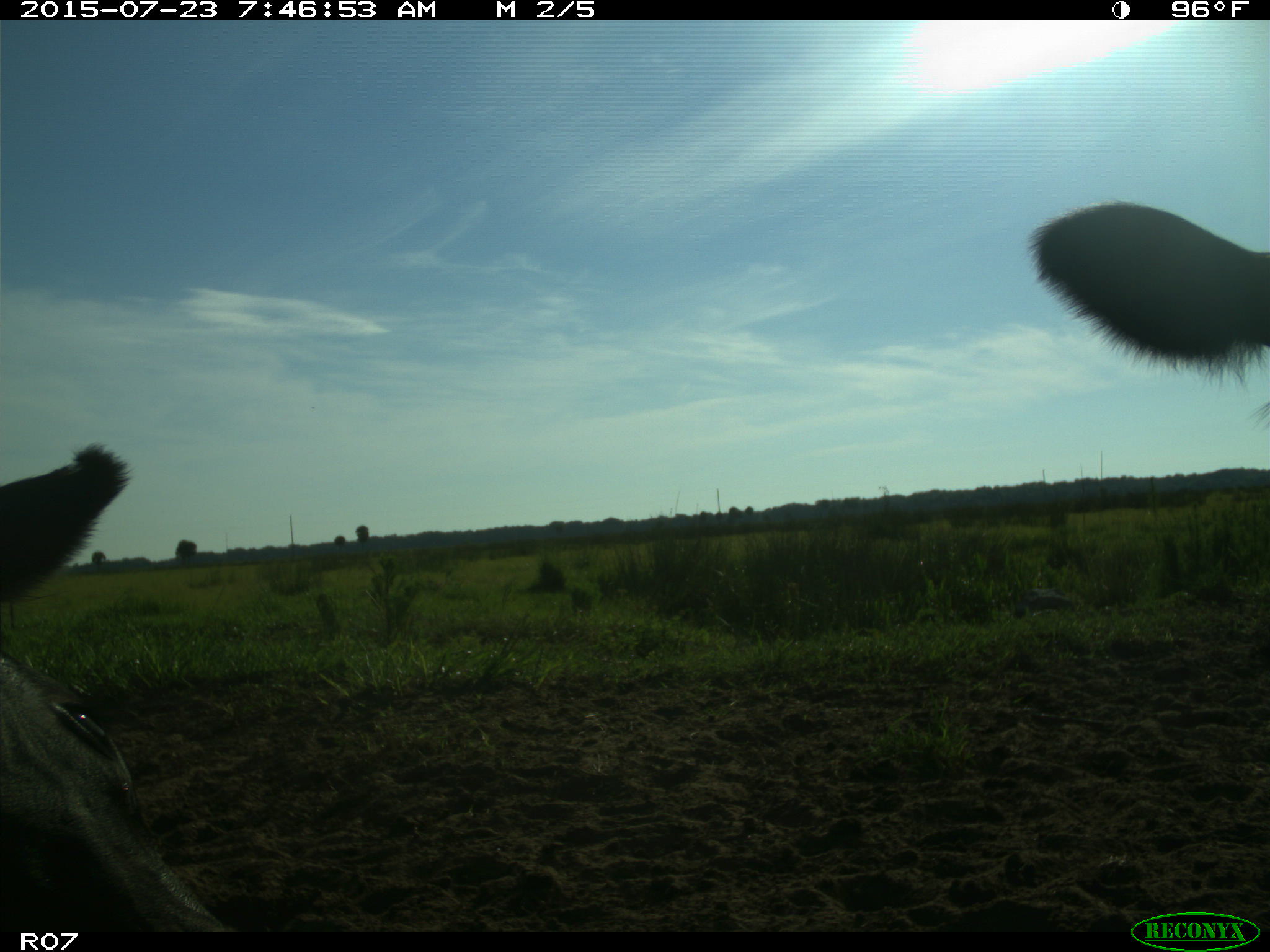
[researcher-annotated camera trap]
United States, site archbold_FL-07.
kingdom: Animalia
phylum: Chordata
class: Mammalia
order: Artiodactyla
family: Bovidae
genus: Bos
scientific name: Bos taurus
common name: domestic cow